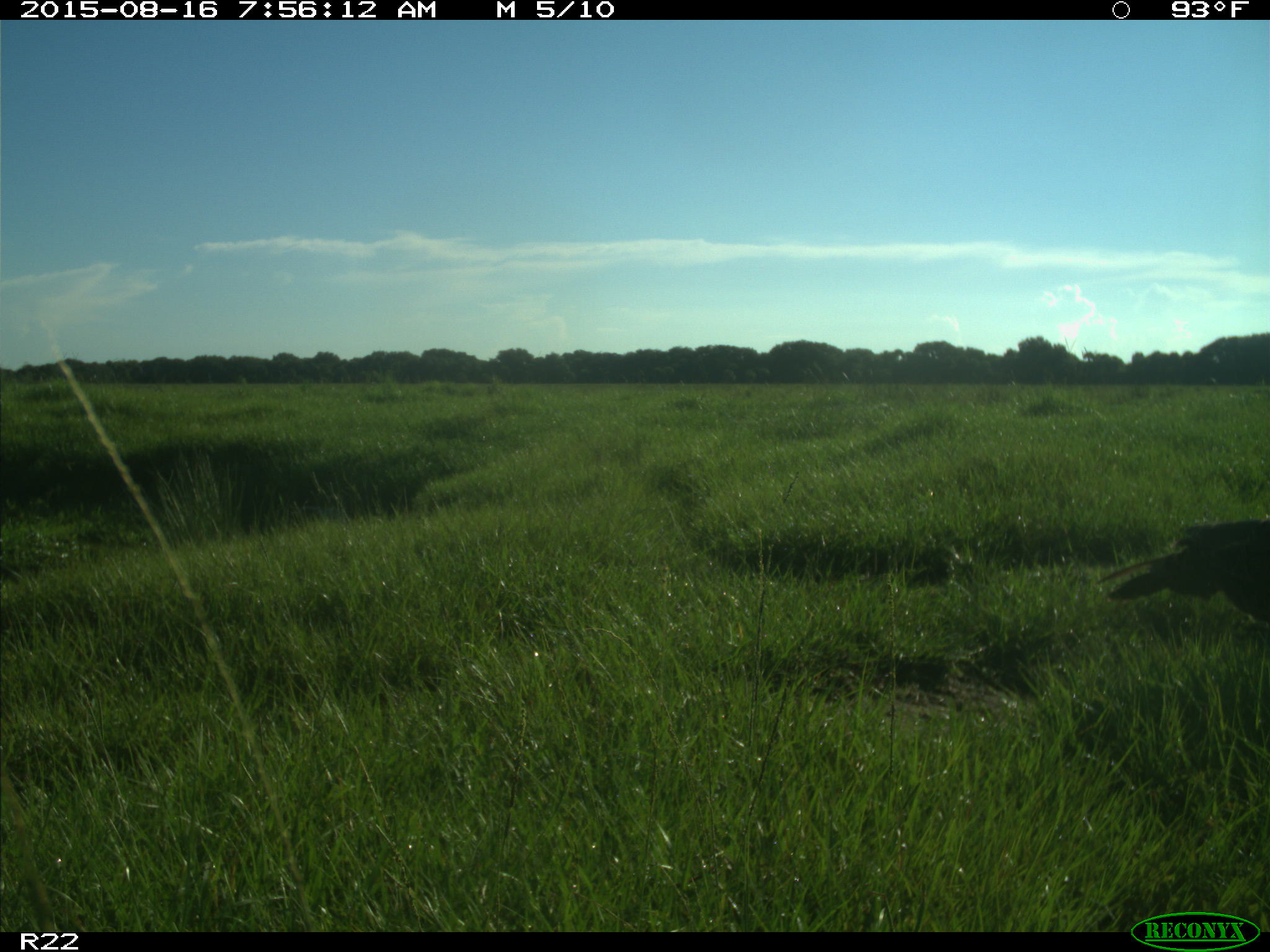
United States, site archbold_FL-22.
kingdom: Animalia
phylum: Chordata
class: Aves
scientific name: Aves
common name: birds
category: unidentified bird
Unidentified bird (birds) (Aves).